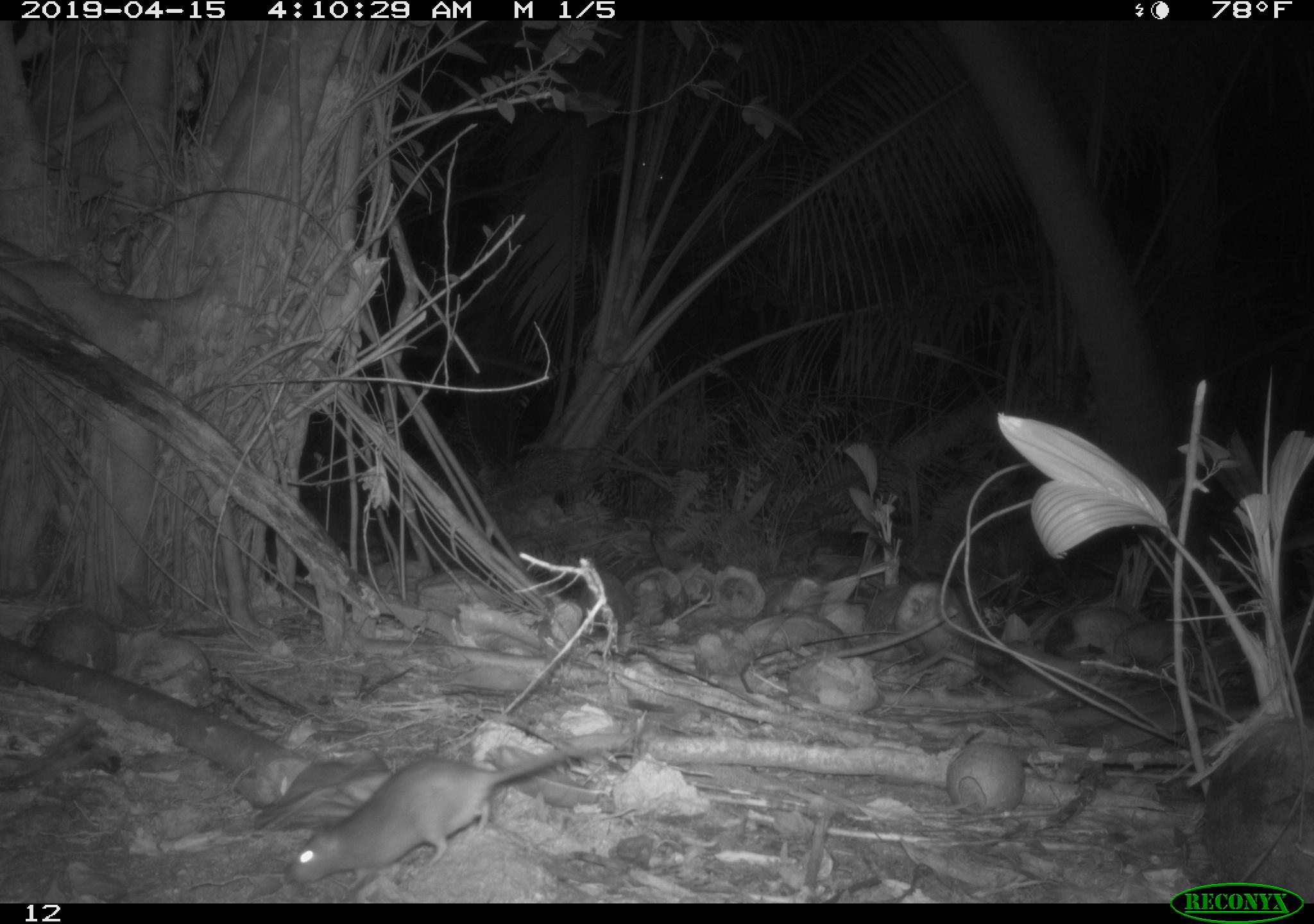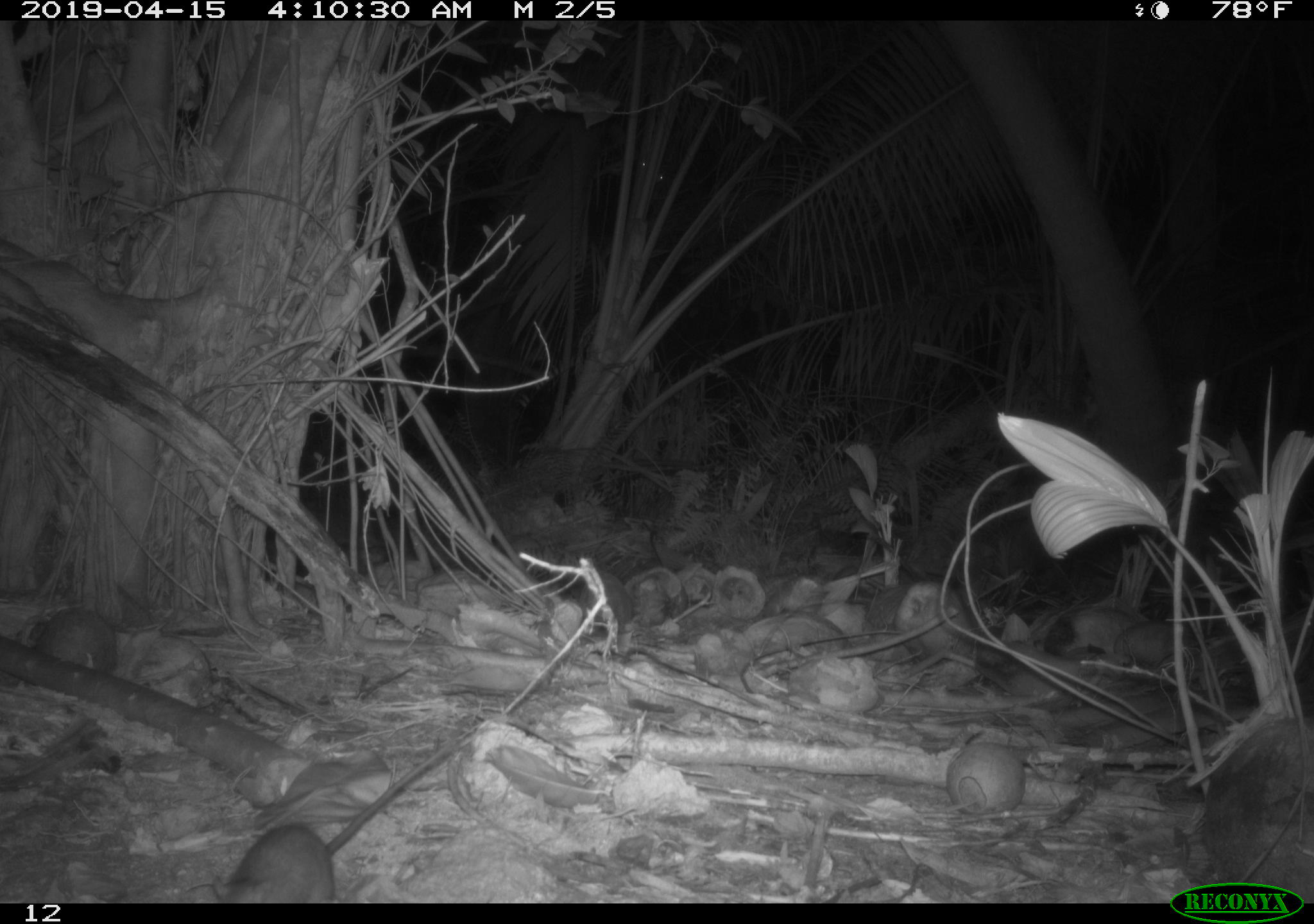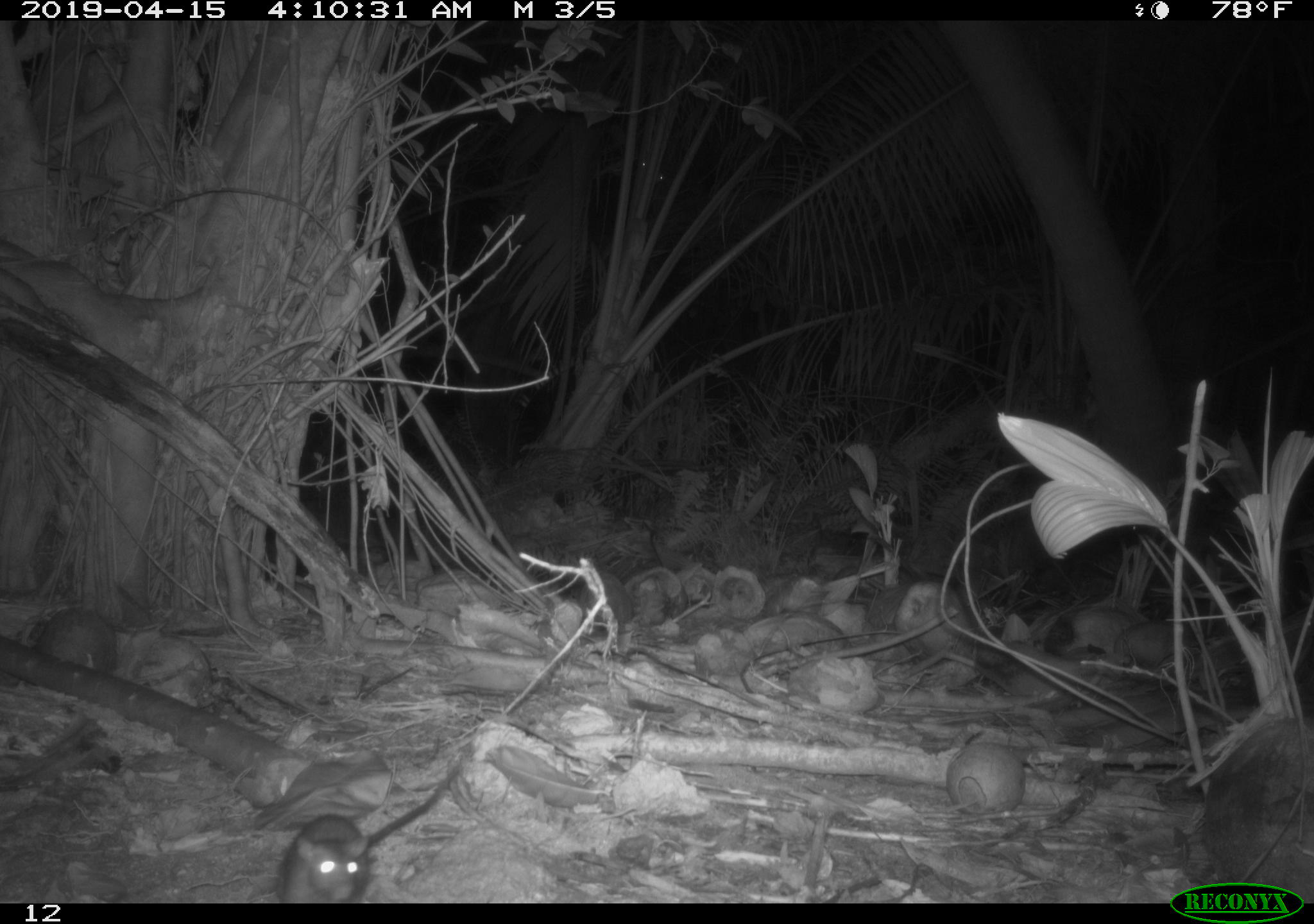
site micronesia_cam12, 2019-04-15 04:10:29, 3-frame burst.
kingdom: Animalia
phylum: Chordata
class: Mammalia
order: Rodentia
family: Muridae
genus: Rattus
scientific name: Rattus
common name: rat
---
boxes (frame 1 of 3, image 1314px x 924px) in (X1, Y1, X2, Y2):
rat: (274, 731, 622, 894)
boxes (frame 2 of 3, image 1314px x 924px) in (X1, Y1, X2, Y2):
rat: (221, 727, 468, 899)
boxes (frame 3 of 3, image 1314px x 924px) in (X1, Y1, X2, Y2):
rat: (281, 752, 479, 901)